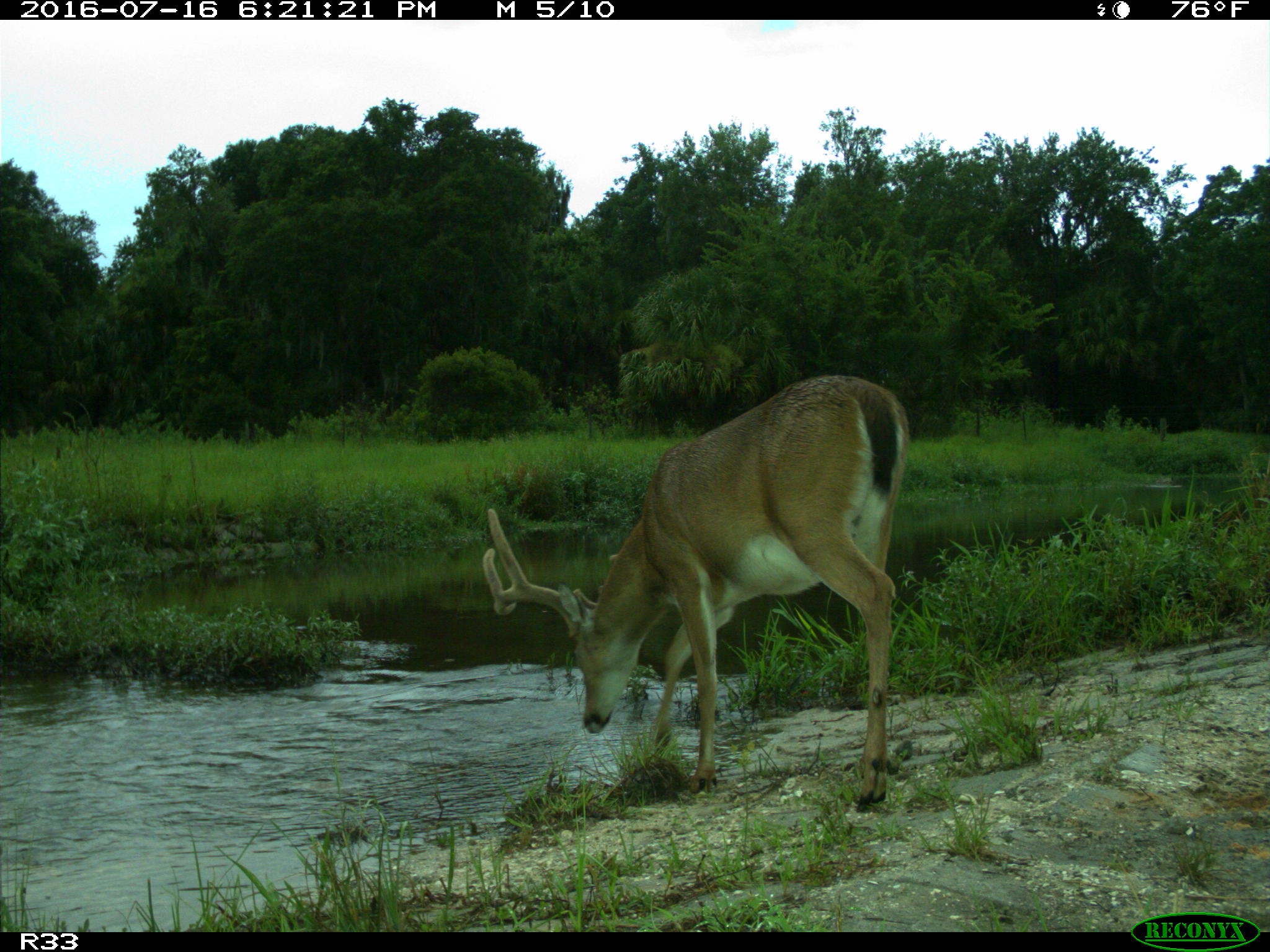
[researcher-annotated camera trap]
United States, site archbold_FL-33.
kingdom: Animalia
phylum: Chordata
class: Mammalia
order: Artiodactyla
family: Cervidae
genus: Odocoileus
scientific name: Odocoileus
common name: deer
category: unidentified deer